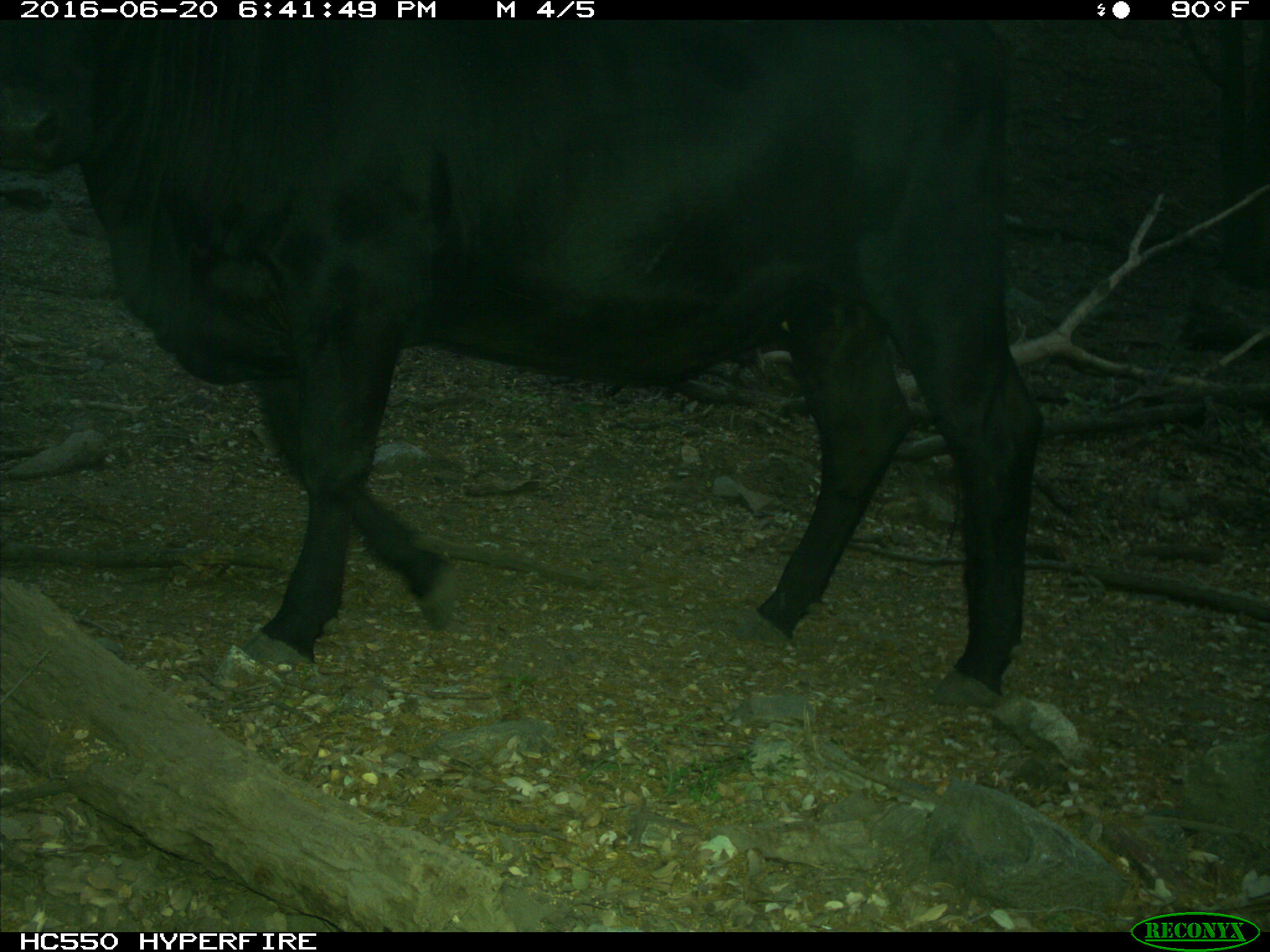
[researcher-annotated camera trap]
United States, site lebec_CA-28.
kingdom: Animalia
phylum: Chordata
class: Mammalia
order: Artiodactyla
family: Bovidae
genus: Bos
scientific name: Bos taurus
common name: domestic cow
Bos taurus (domestic cow).